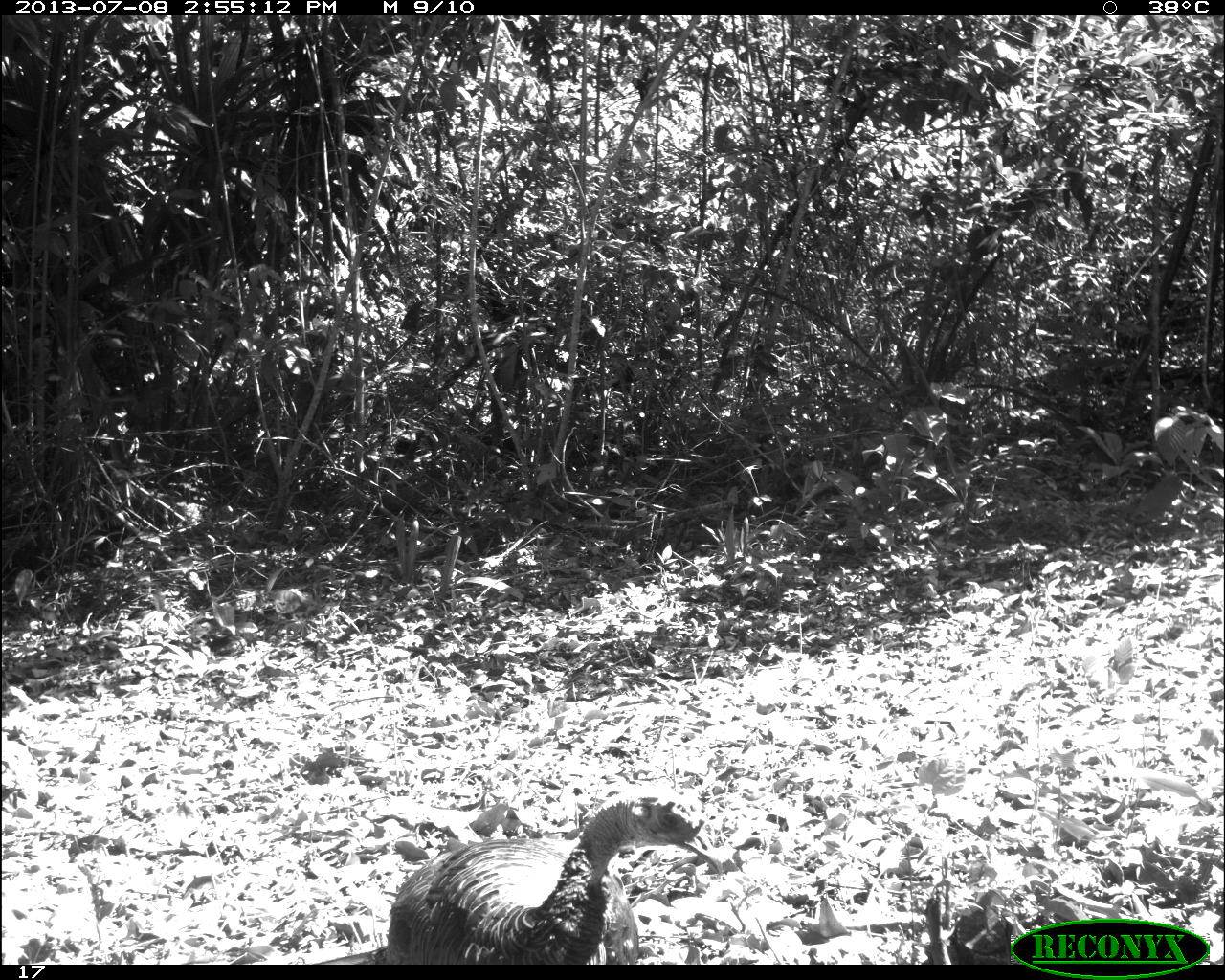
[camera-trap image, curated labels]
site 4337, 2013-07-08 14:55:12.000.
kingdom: Animalia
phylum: Chordata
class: Aves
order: Galliformes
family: Phasianidae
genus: Meleagris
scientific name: Meleagris ocellata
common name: ocellated turkey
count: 2